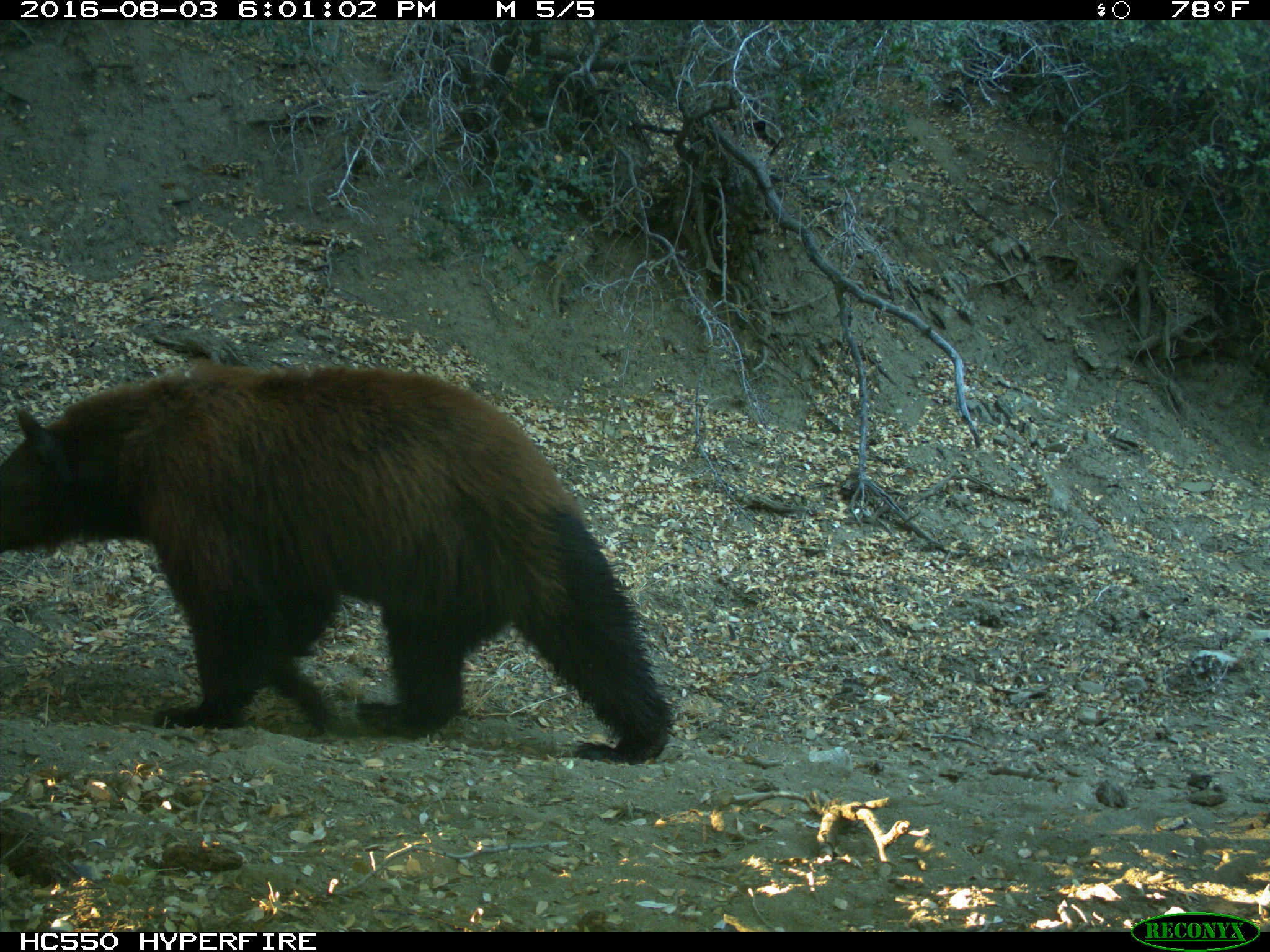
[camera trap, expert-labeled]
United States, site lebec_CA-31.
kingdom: Animalia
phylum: Chordata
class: Mammalia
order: Carnivora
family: Ursidae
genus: Ursus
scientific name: Ursus americanus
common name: american black bear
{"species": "Ursus americanus (american black bear)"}